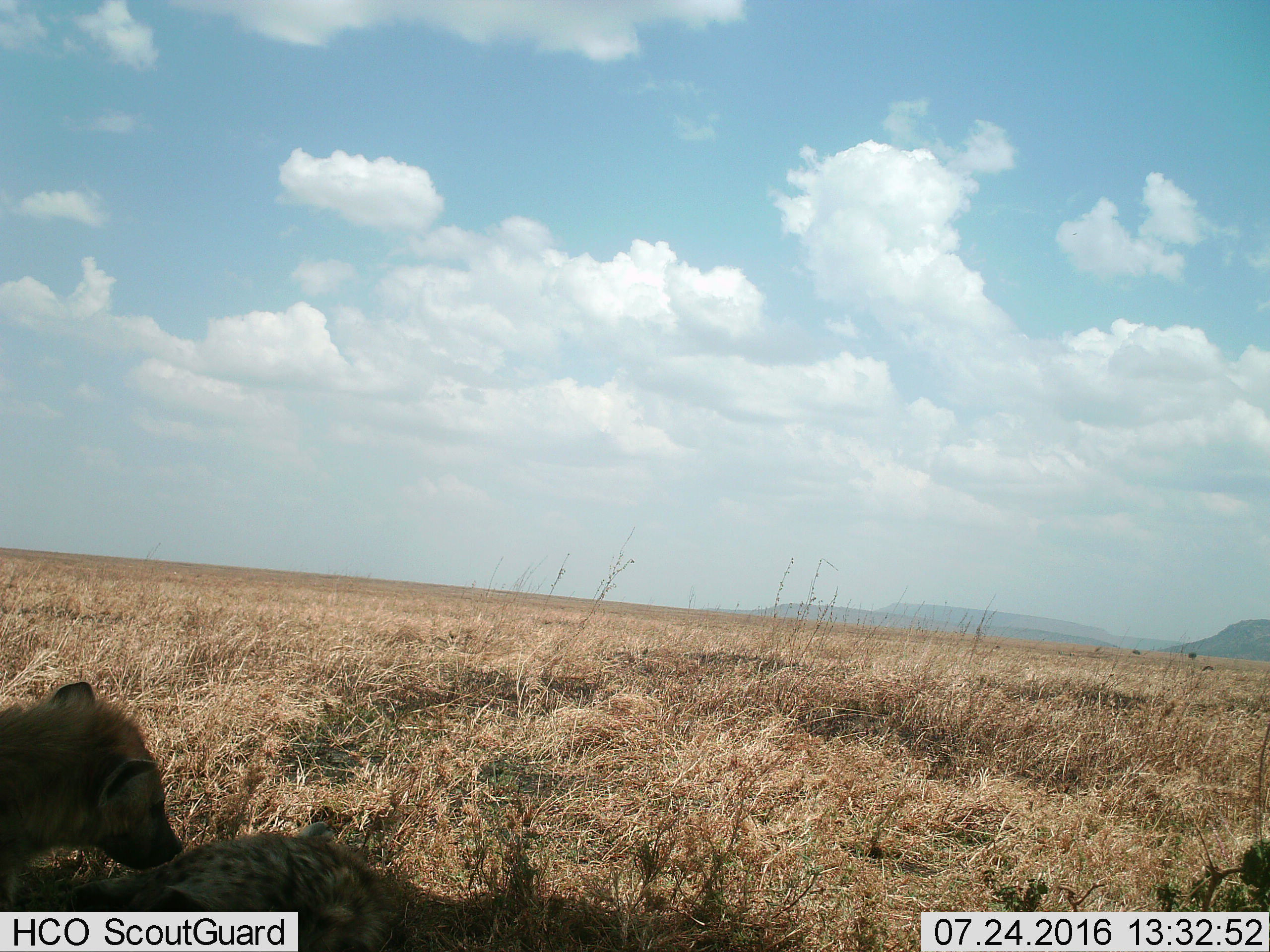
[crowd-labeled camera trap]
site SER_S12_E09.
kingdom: Animalia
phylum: Chordata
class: Mammalia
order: Carnivora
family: Hyaenidae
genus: Crocuta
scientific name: Crocuta crocuta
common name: spotted hyena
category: hyenaspotted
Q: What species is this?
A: Hyenaspotted (spotted hyena) (Crocuta crocuta).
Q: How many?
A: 2.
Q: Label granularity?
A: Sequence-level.